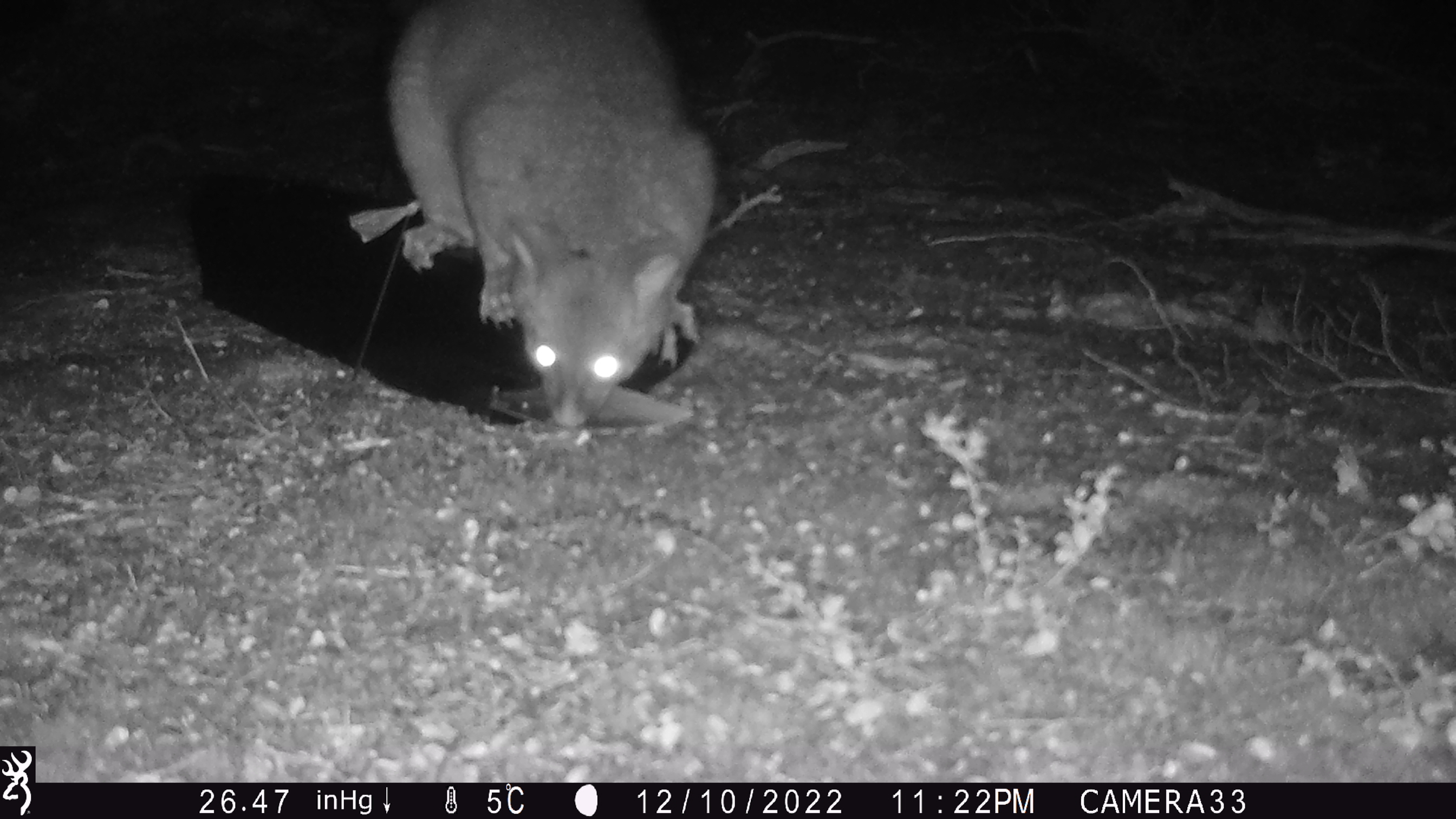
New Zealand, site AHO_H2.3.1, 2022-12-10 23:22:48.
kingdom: Animalia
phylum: Chordata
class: Mammalia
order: Diprotodontia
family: Phalangeridae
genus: Trichosurus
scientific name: Trichosurus vulpecula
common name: common brushtail possum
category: possum